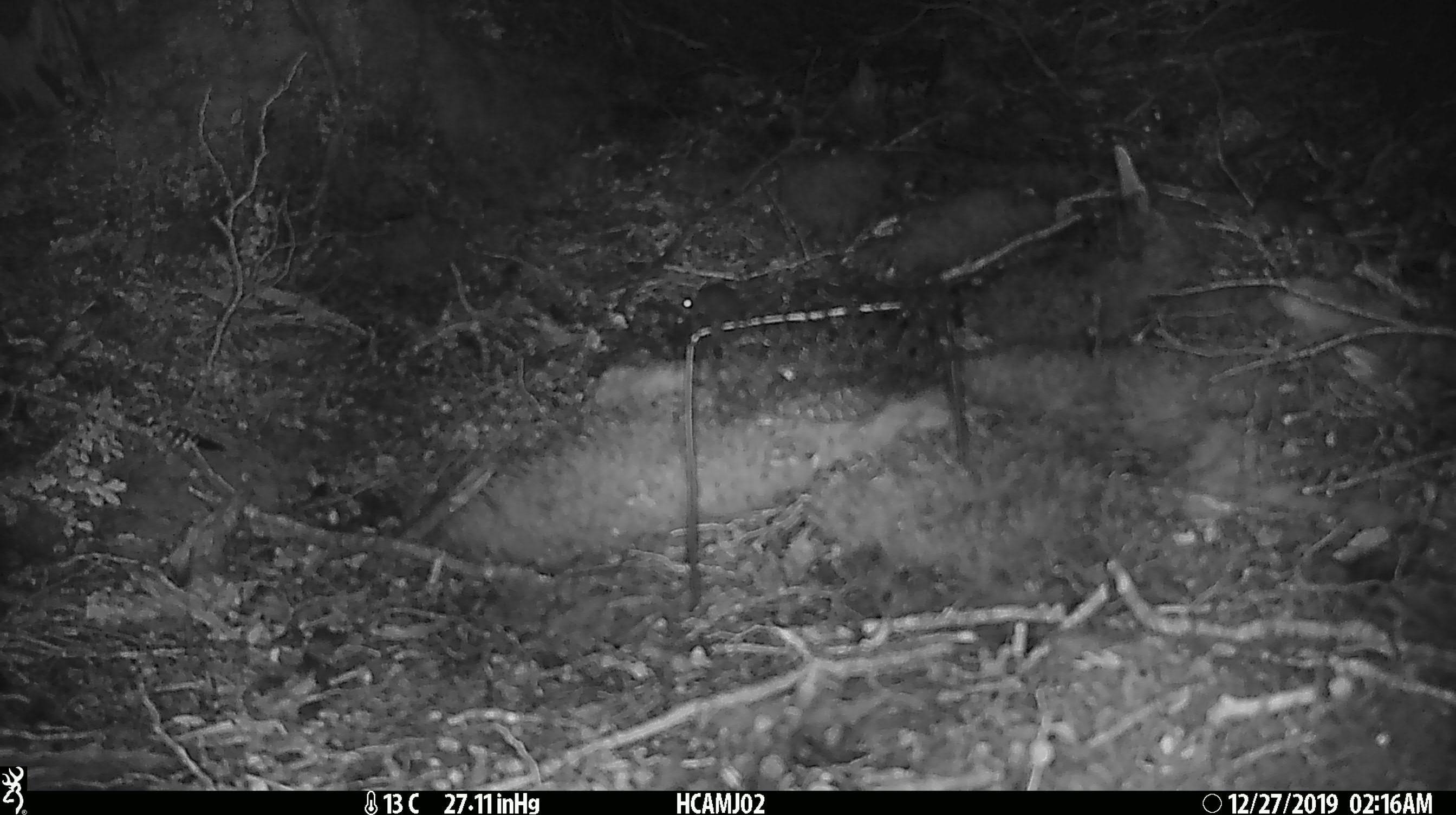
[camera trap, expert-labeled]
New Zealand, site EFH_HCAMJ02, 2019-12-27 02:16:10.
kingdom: Animalia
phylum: Chordata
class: Mammalia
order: Rodentia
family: Muridae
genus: Mus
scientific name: Mus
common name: mouse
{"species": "mouse (Mus)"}